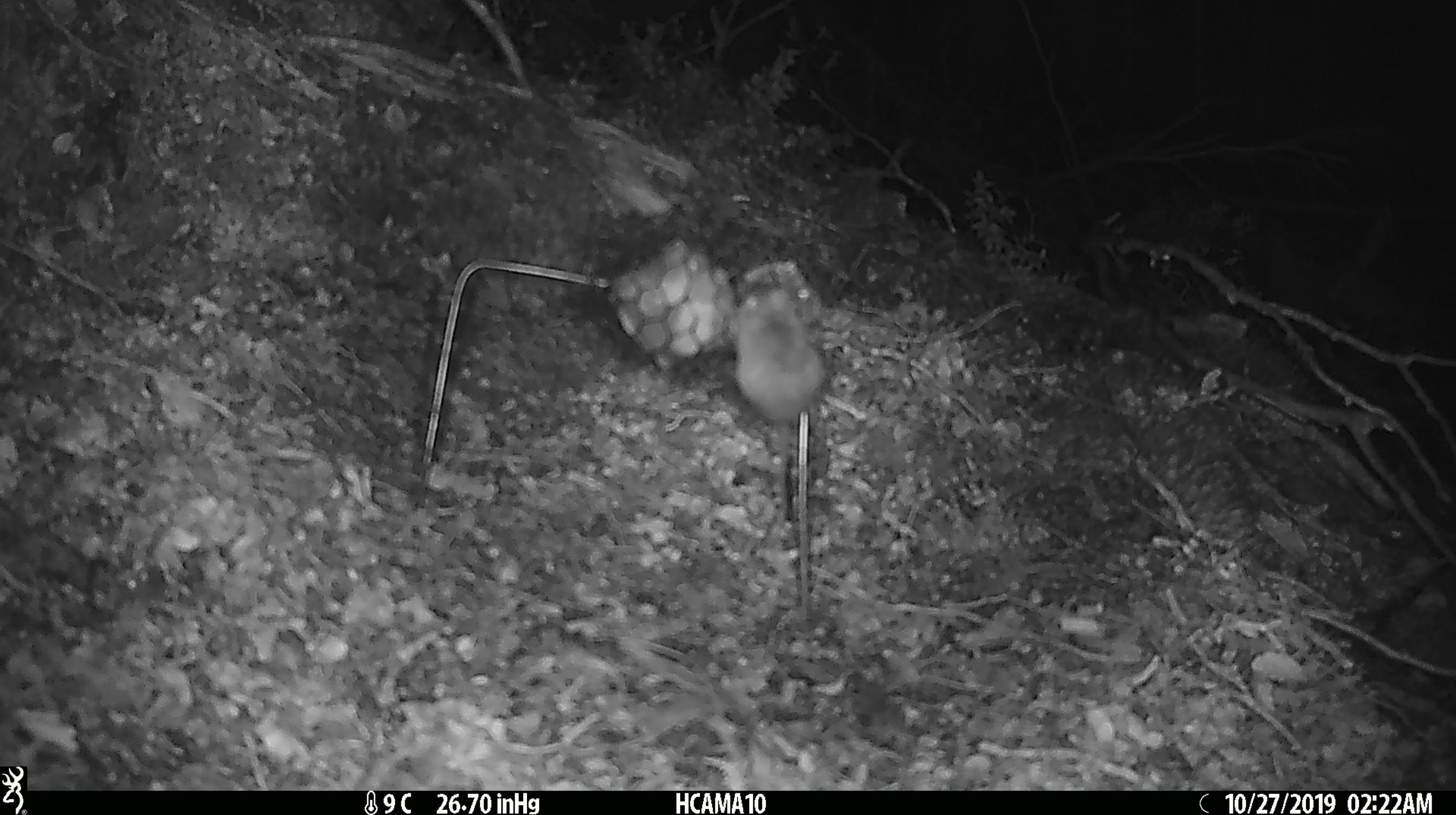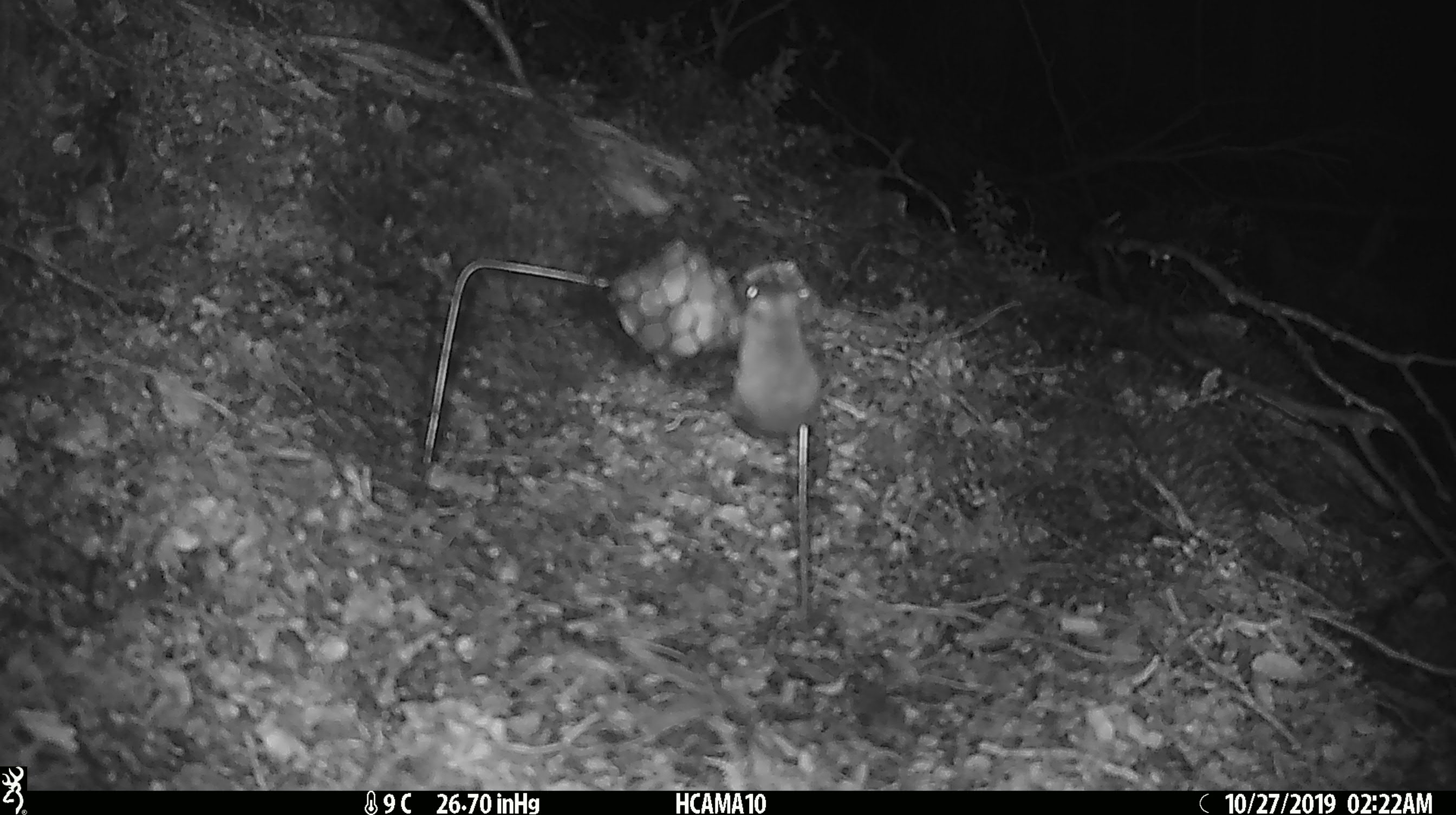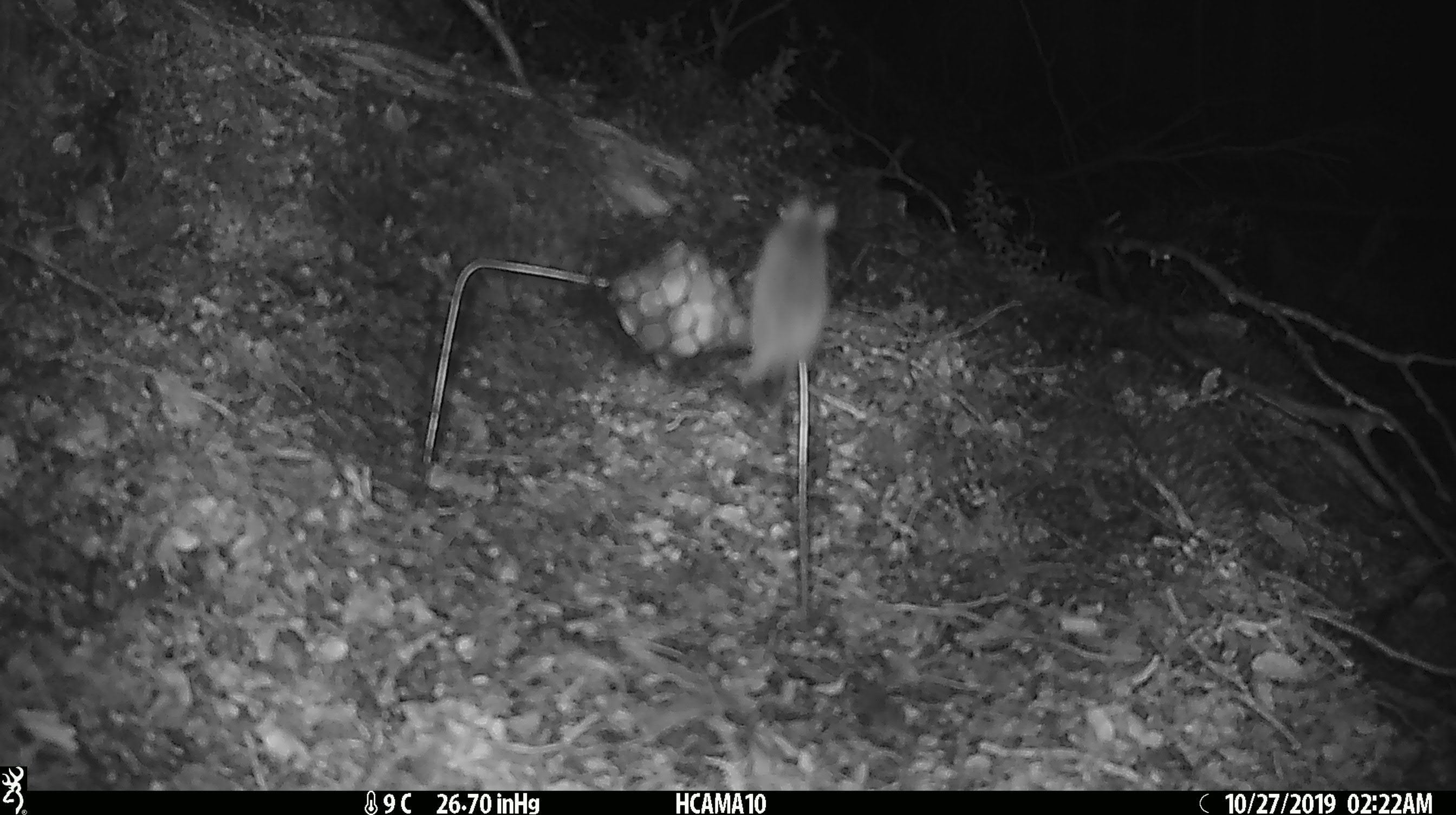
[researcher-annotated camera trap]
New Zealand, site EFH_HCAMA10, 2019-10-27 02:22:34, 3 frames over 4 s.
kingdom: Animalia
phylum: Chordata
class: Mammalia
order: Rodentia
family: Muridae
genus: Mus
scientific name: Mus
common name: mouse